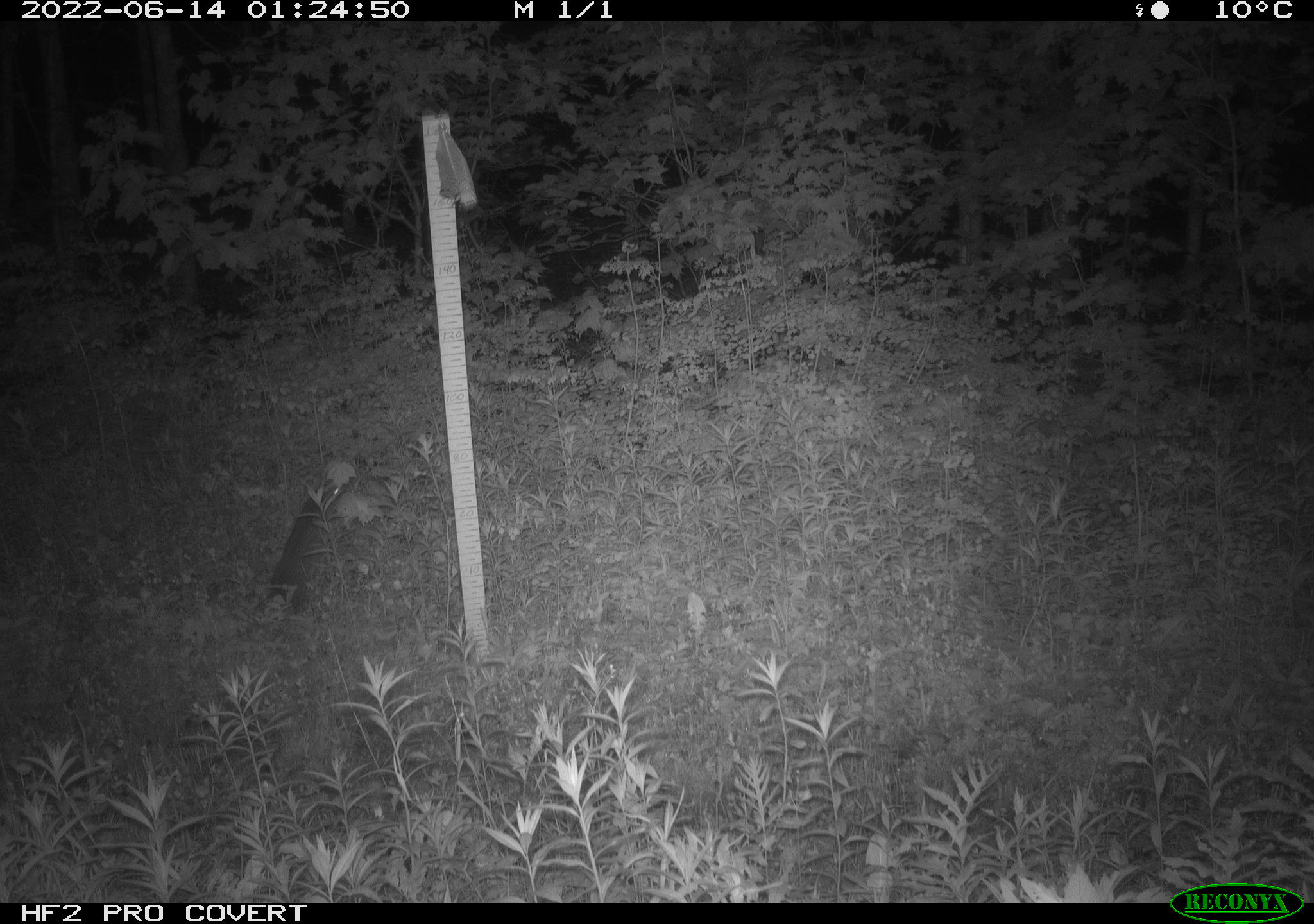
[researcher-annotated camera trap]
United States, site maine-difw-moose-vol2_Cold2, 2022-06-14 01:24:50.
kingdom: Animalia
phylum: Chordata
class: Mammalia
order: Lagomorpha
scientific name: Lagomorpha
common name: rabbit or hare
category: rabbit or hare sp.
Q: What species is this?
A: Rabbit or hare sp. (rabbit or hare) (Lagomorpha).